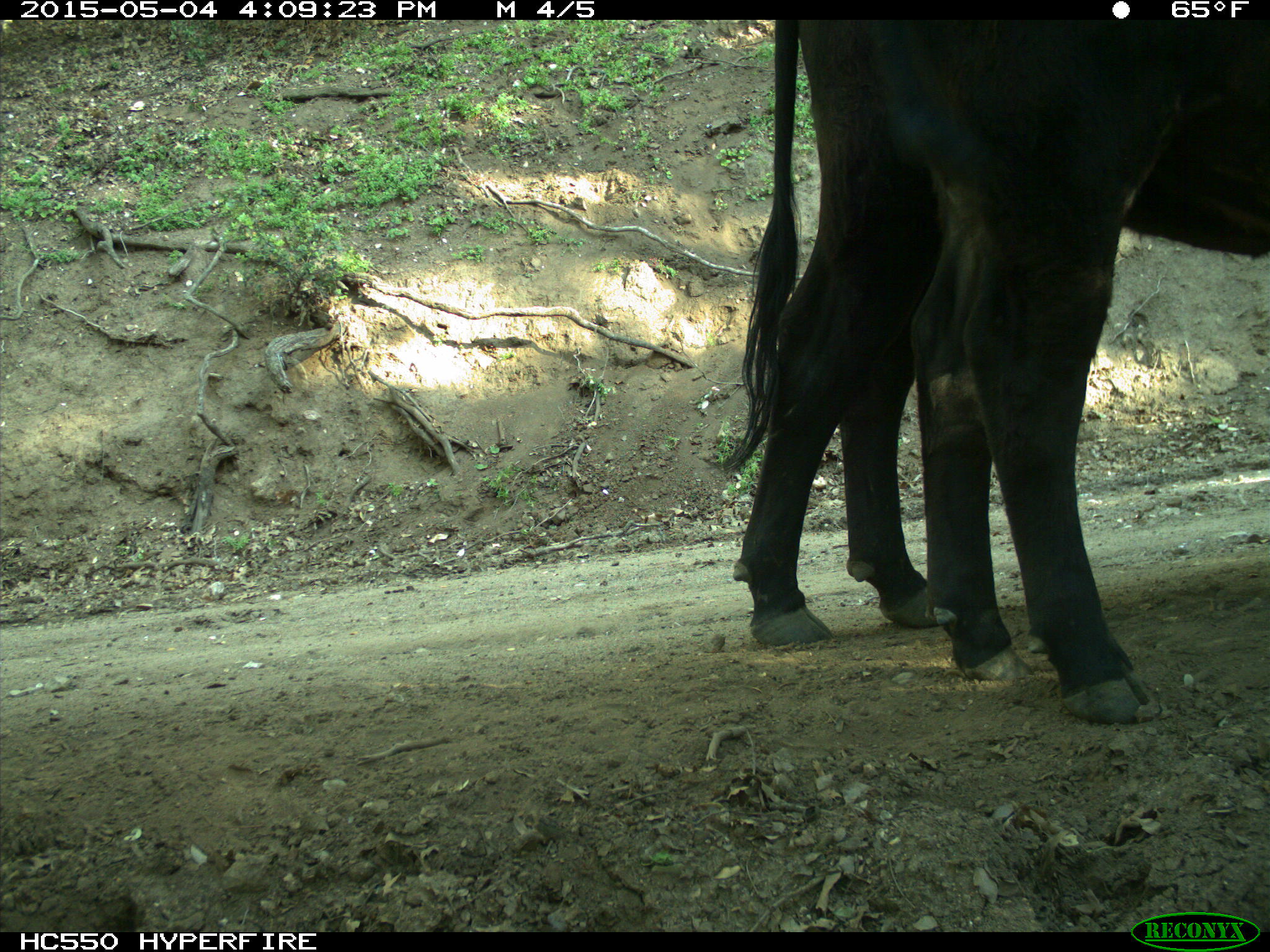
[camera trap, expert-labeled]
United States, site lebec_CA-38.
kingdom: Animalia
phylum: Chordata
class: Mammalia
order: Artiodactyla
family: Bovidae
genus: Bos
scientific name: Bos taurus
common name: domestic cow